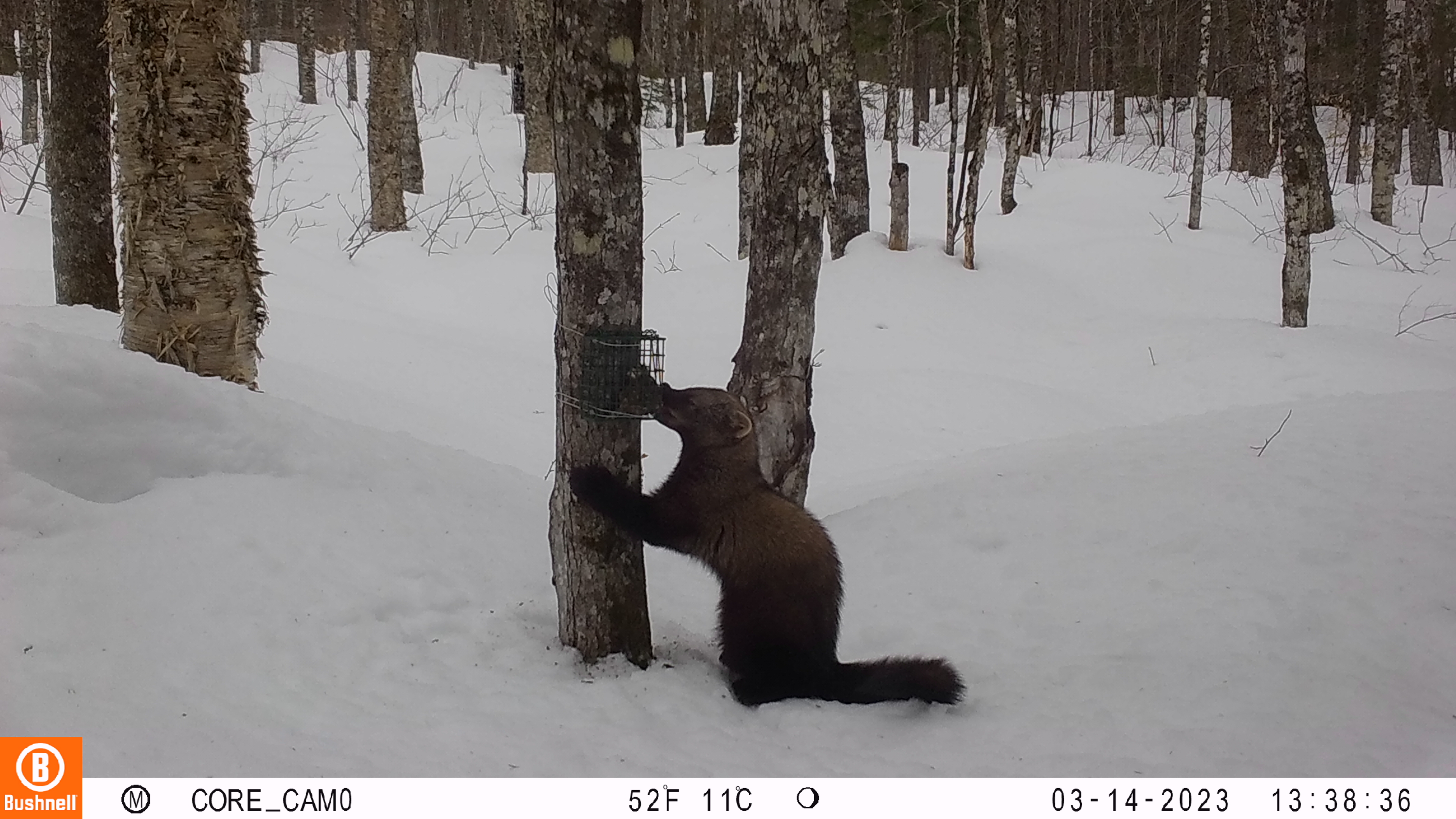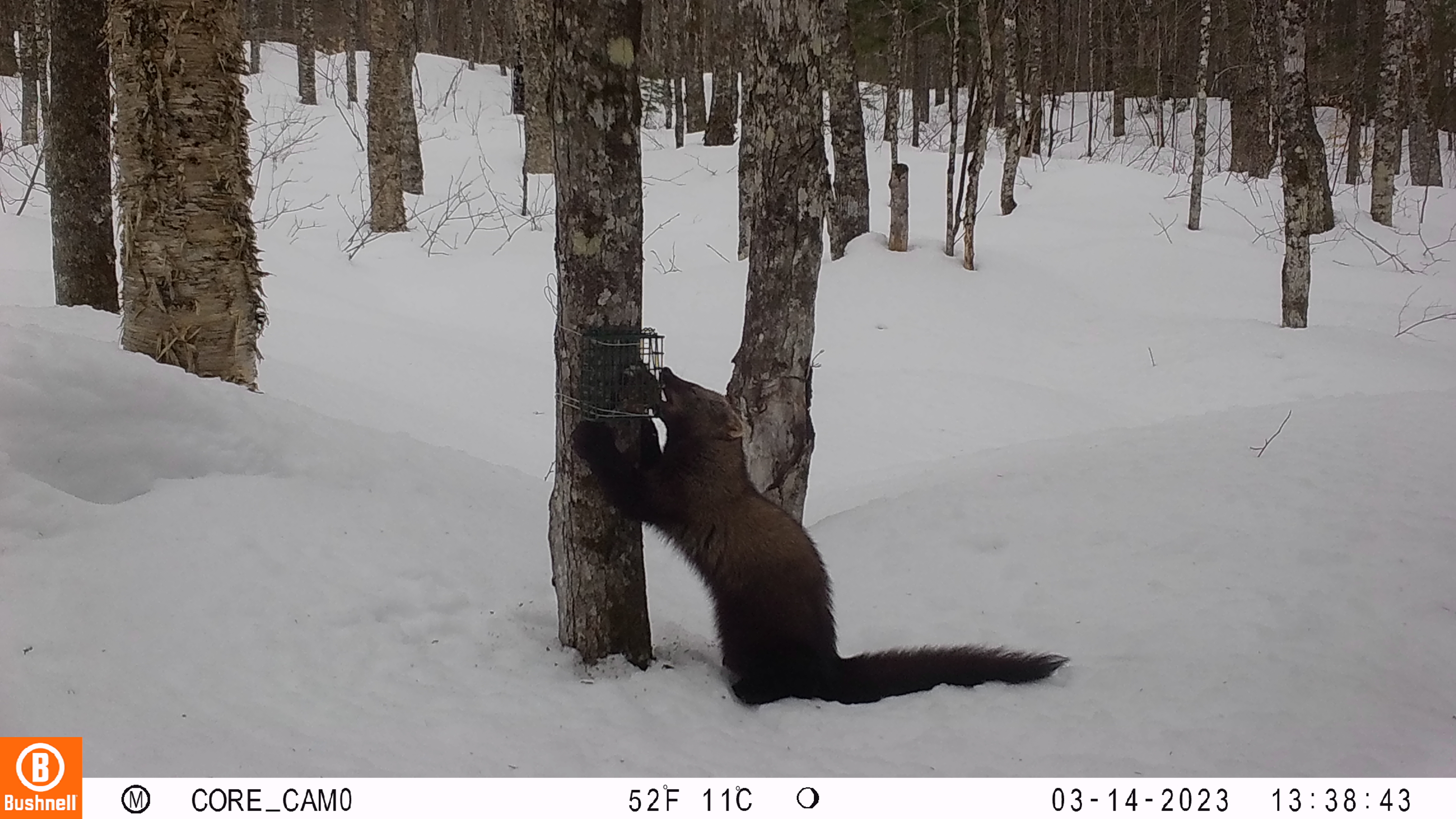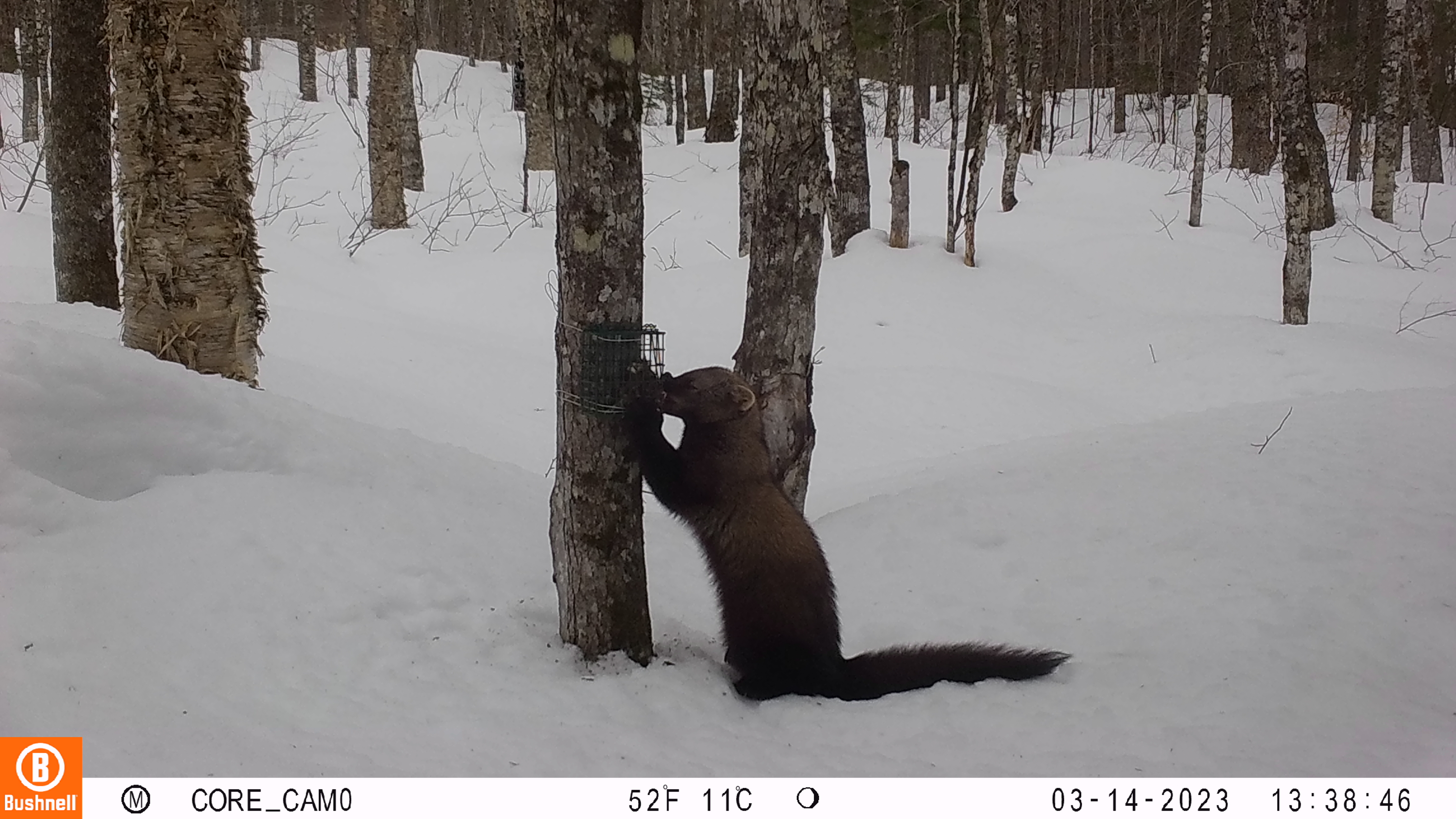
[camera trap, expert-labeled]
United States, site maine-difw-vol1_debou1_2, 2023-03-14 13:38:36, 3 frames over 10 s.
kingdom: Animalia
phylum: Chordata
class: Mammalia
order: Carnivora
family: Mustelidae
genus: Pekania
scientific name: Pekania pennanti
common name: fisher